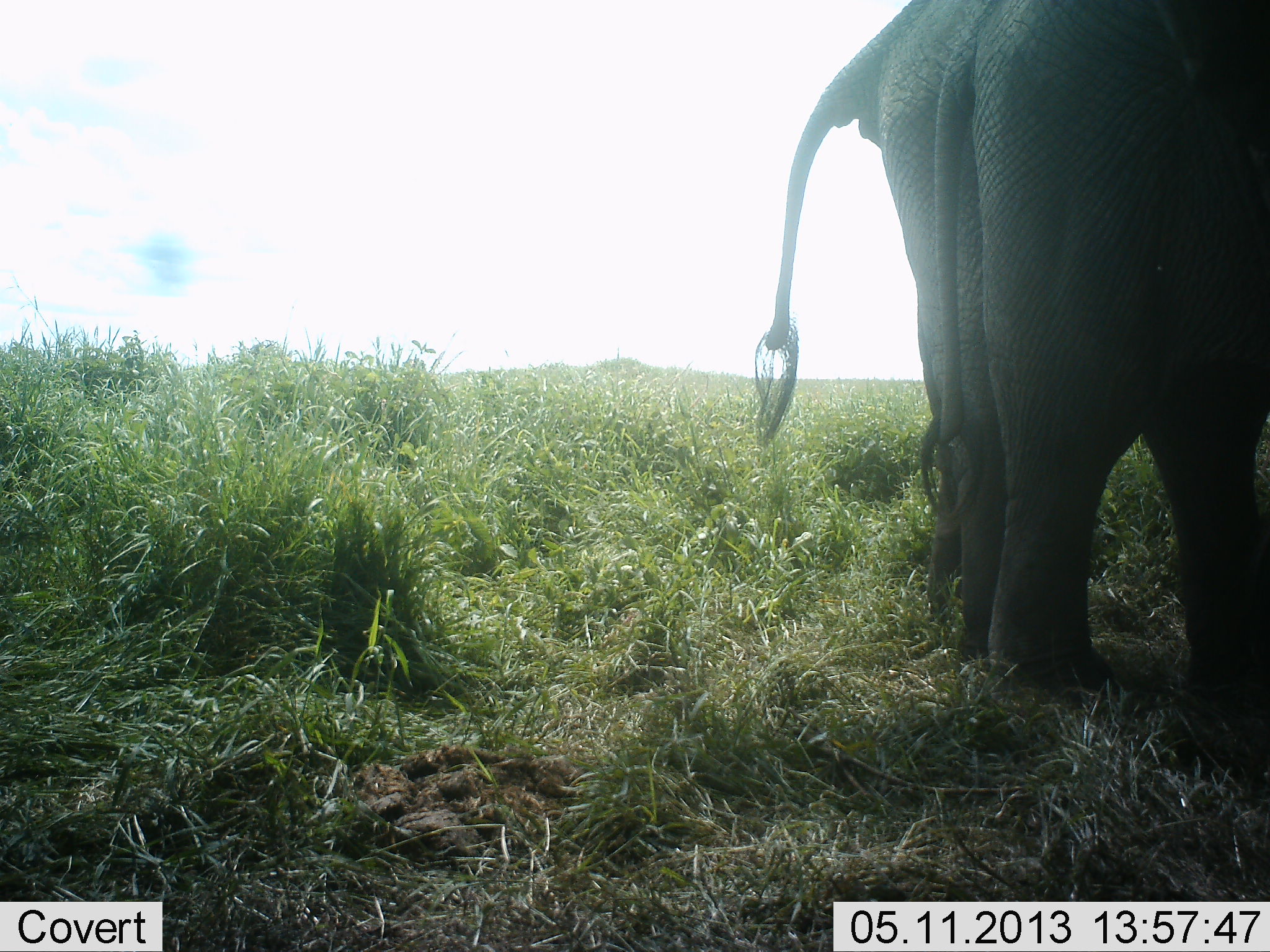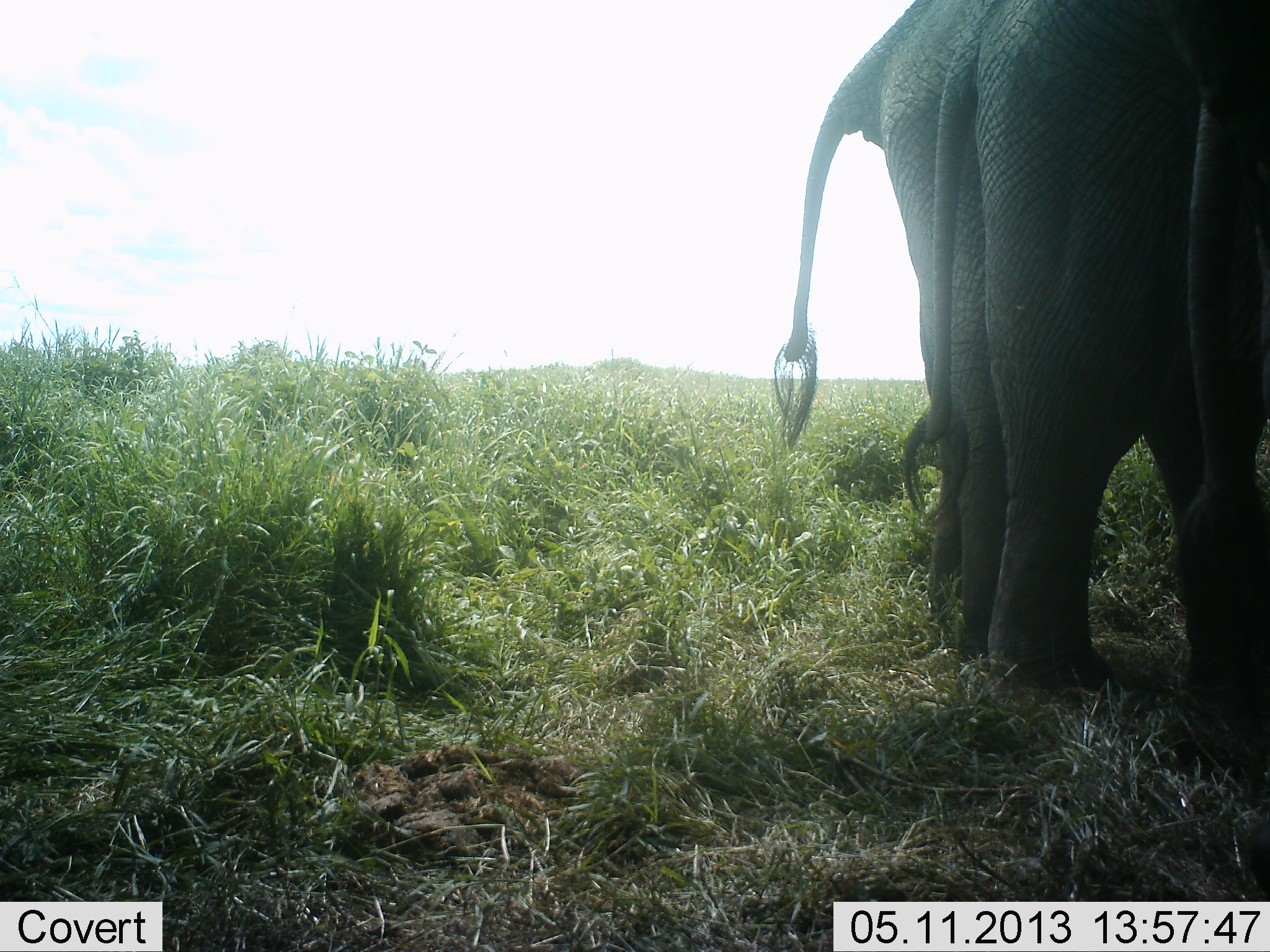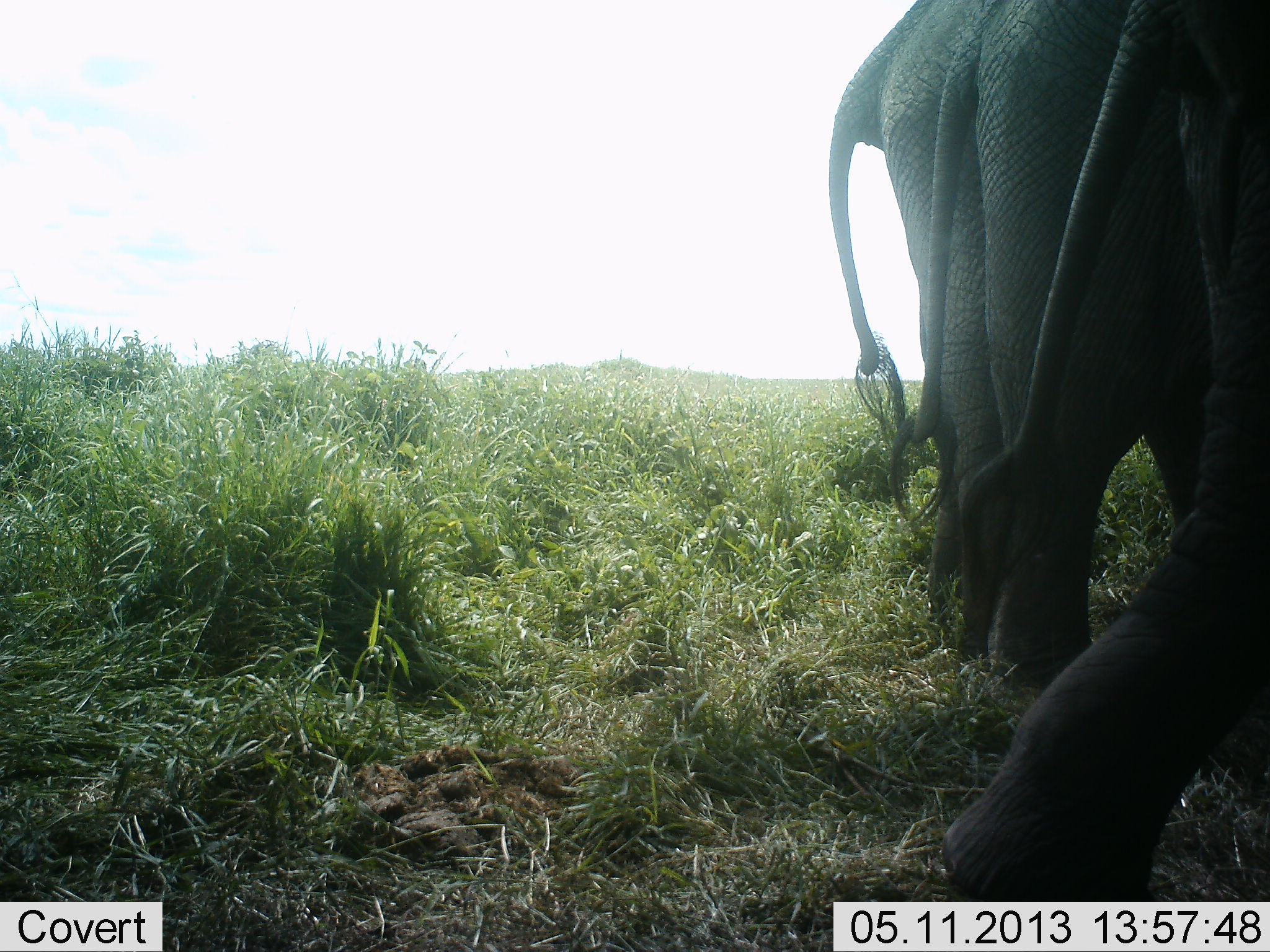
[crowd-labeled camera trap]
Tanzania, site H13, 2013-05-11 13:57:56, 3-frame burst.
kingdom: Animalia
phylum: Chordata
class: Mammalia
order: Proboscidea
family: Elephantidae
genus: Loxodonta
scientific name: Loxodonta africana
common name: african bush elephant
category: elephant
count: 3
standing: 100%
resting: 0%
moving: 20%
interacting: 0%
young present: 0%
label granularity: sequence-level